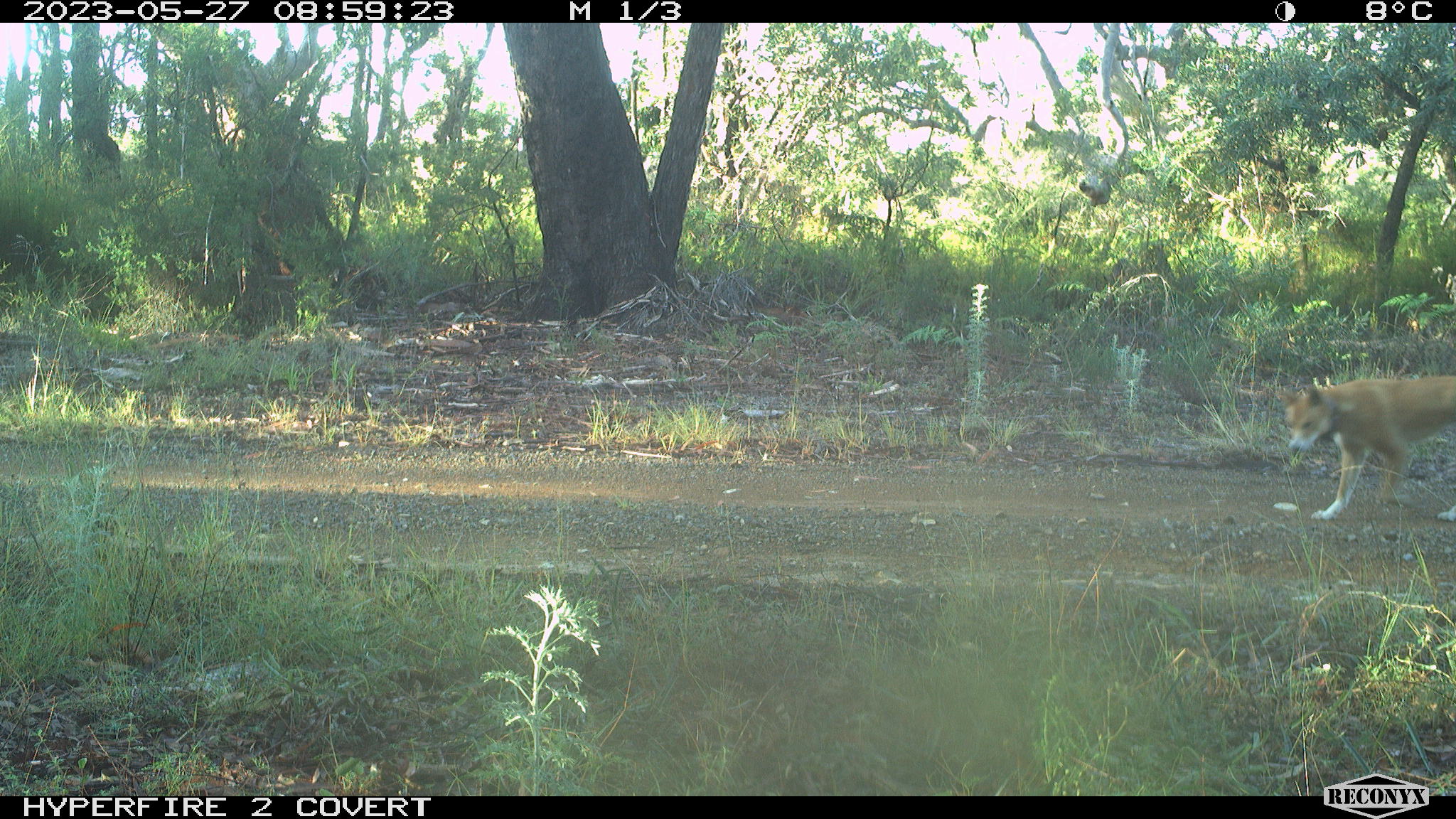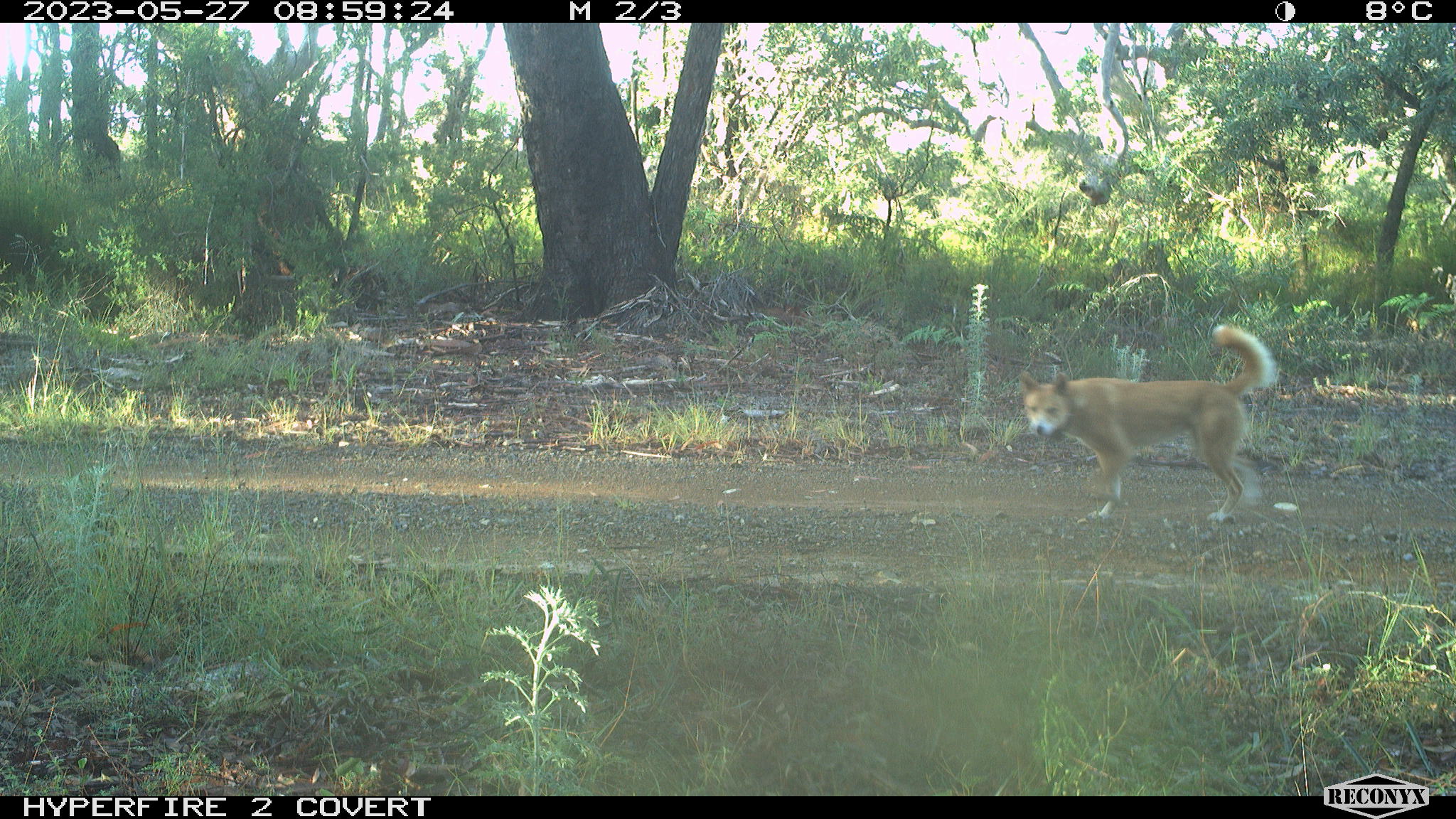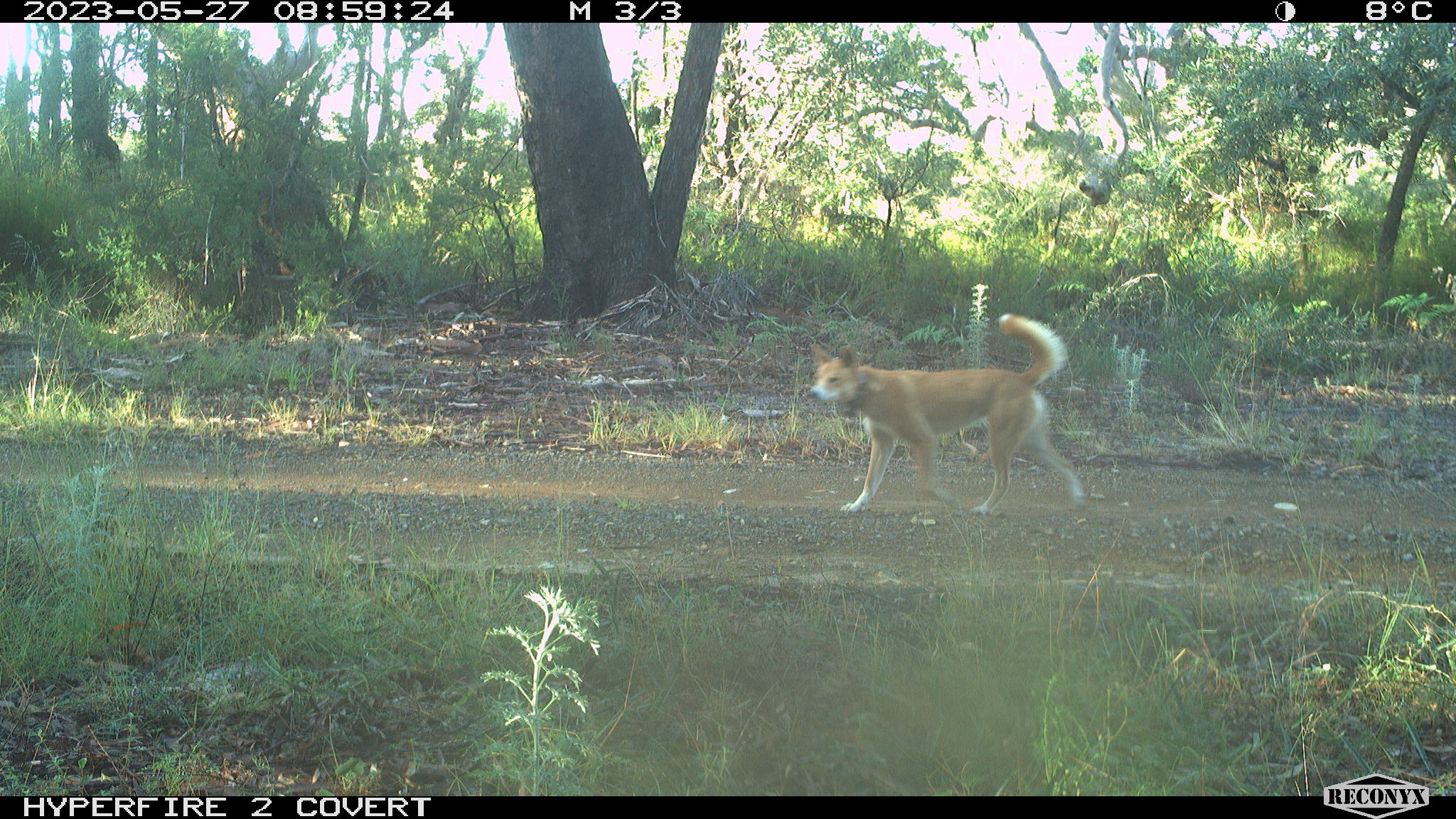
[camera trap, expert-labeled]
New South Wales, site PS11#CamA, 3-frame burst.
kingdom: Animalia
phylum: Chordata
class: Mammalia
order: Carnivora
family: Canidae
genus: Canis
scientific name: Canis familiaris dingo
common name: dingo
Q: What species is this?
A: Dingo (Canis familiaris dingo).